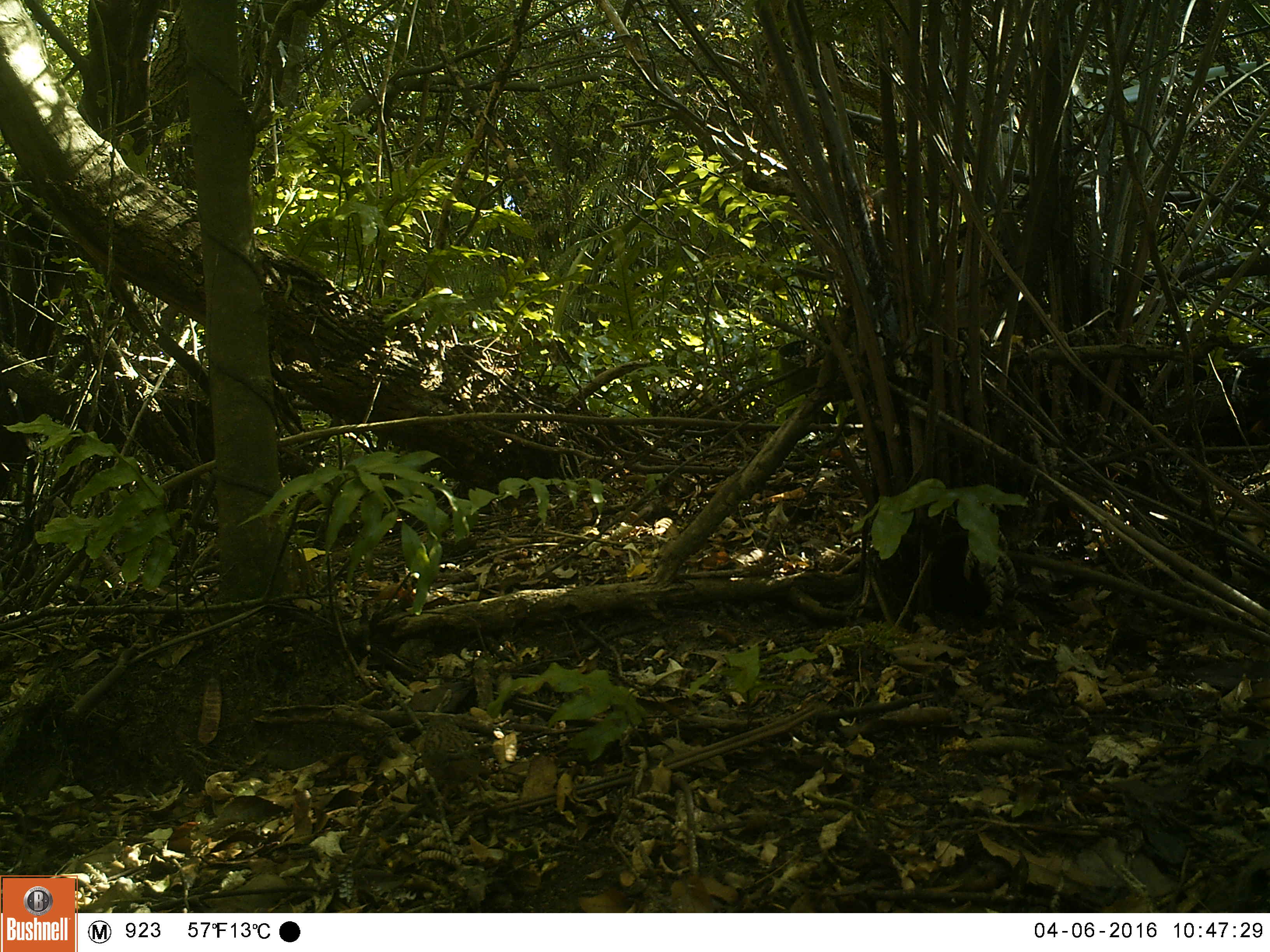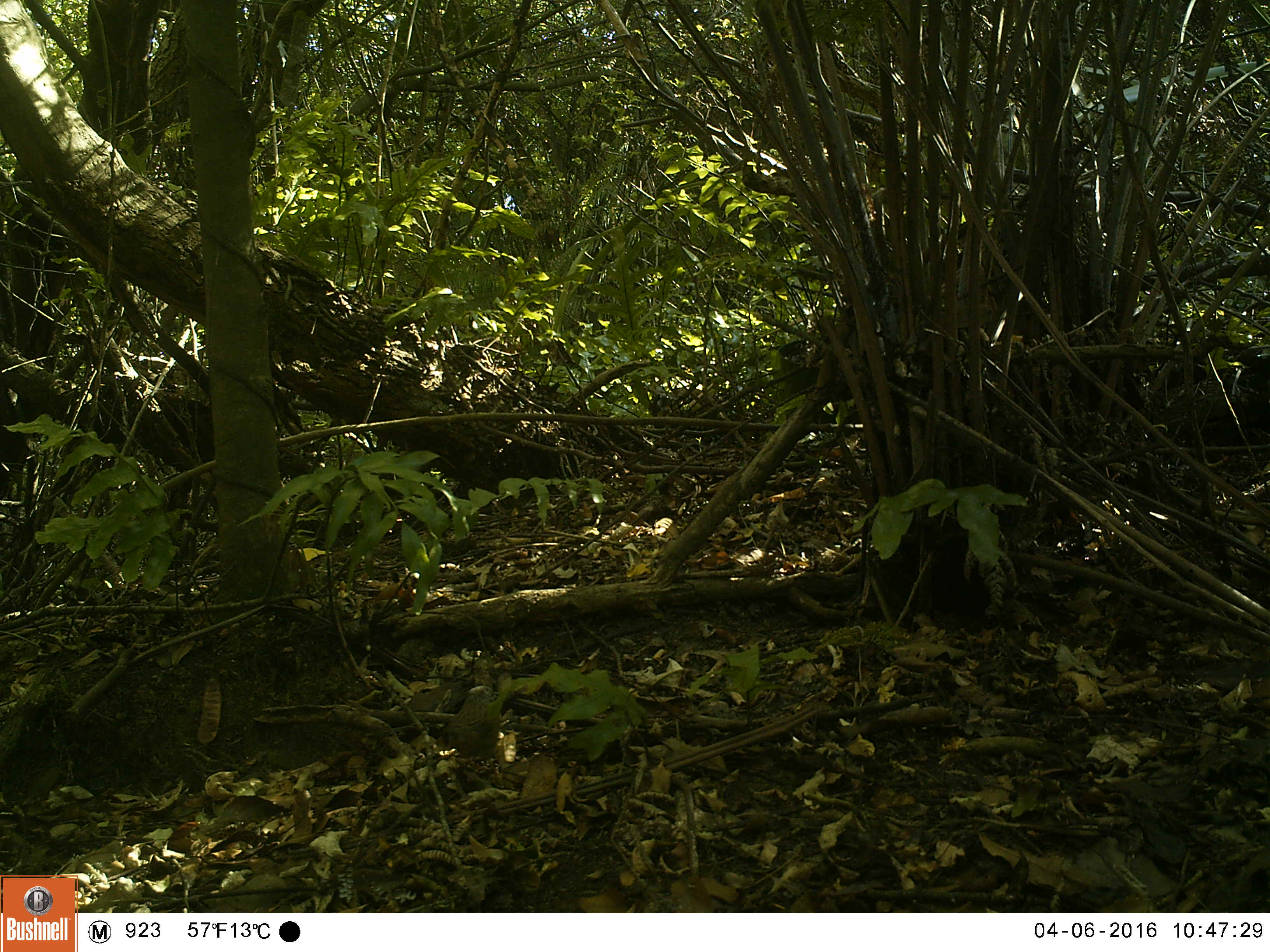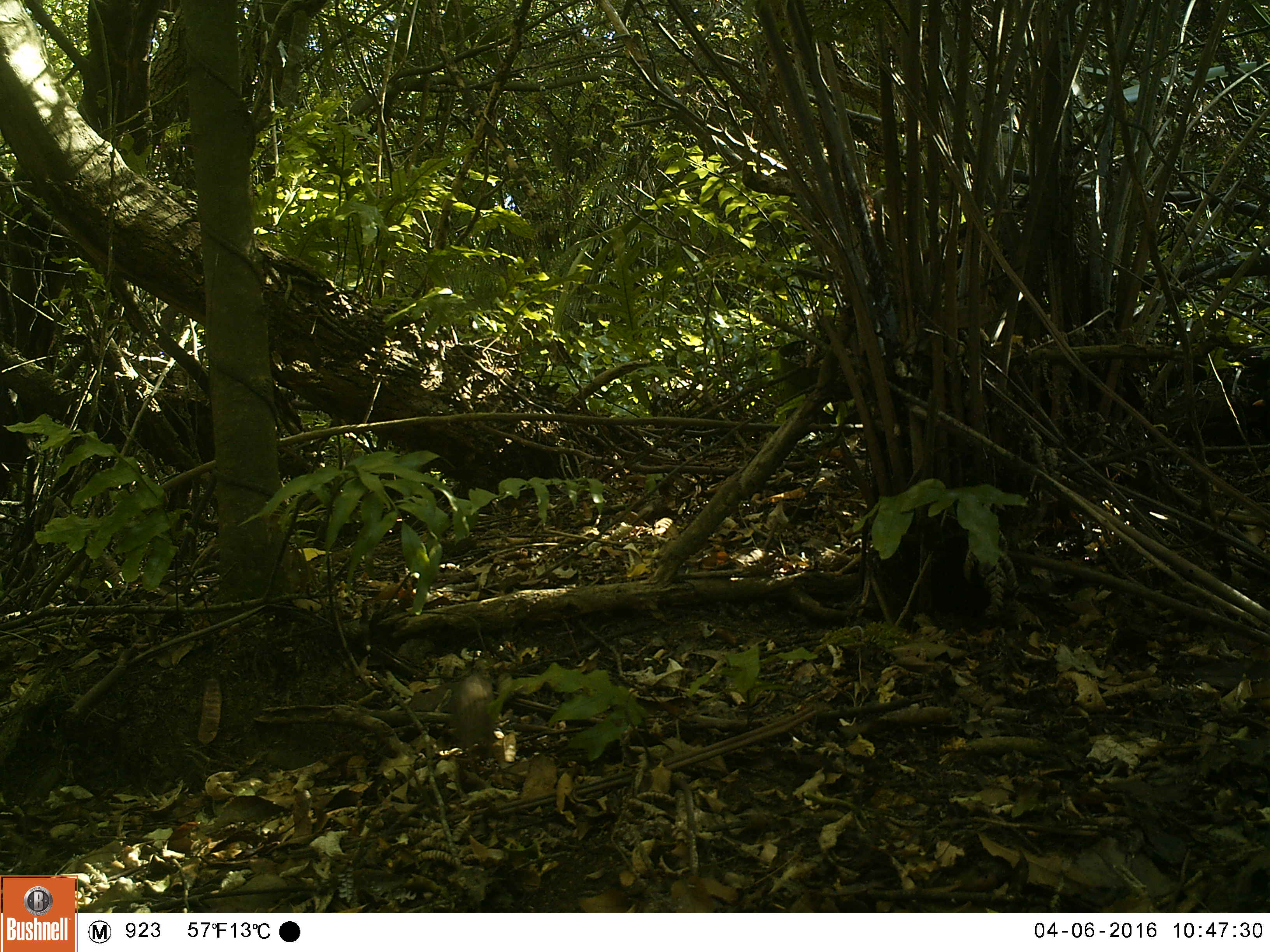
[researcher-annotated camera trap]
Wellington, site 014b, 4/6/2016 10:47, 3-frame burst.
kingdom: Animalia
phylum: Chordata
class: Aves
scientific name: Aves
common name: bird